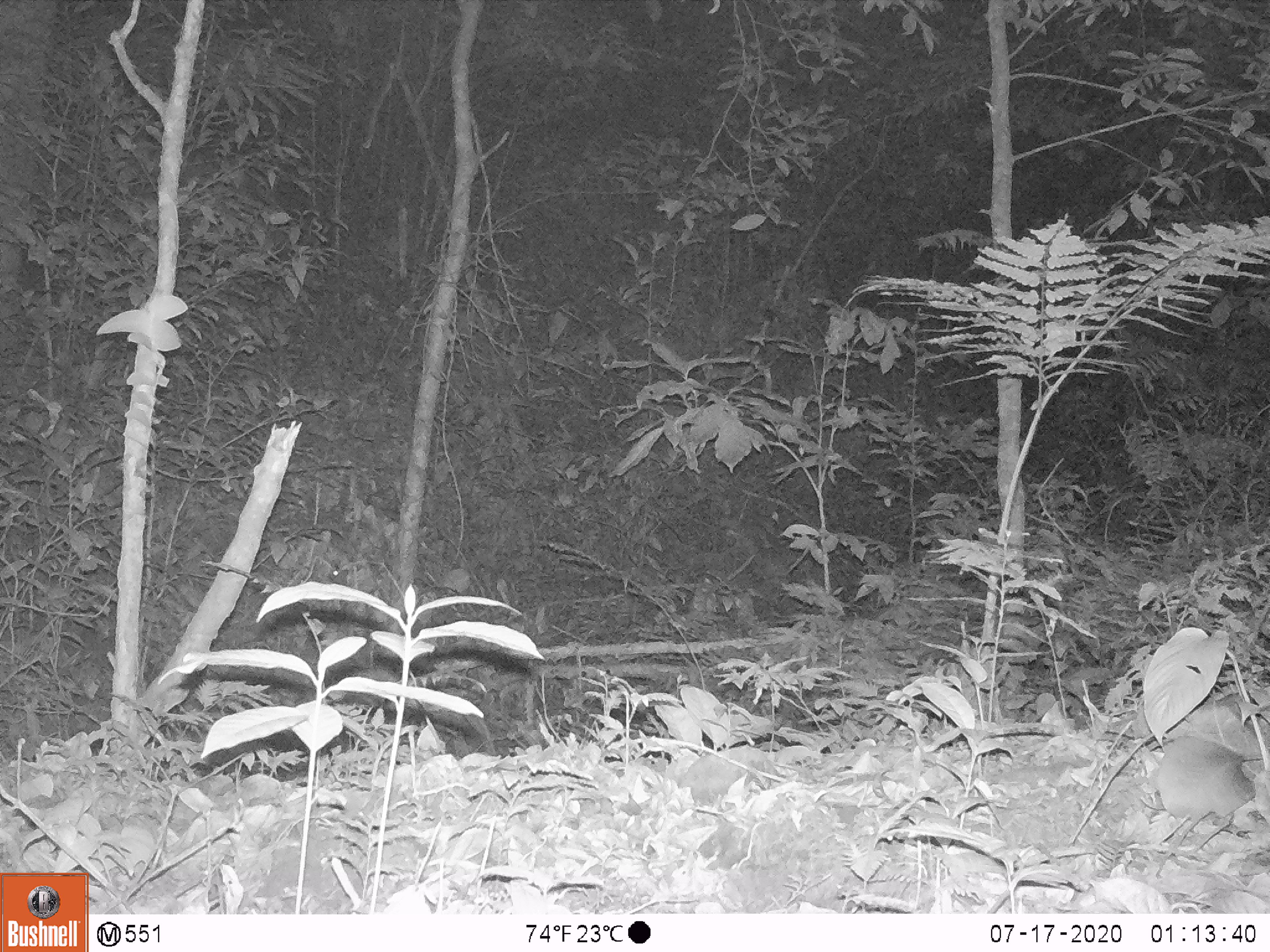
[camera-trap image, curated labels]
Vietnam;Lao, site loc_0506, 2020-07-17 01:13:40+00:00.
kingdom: Animalia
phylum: Chordata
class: Mammalia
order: Carnivora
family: Mustelidae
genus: Melogale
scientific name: Melogale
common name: ferret badger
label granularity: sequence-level